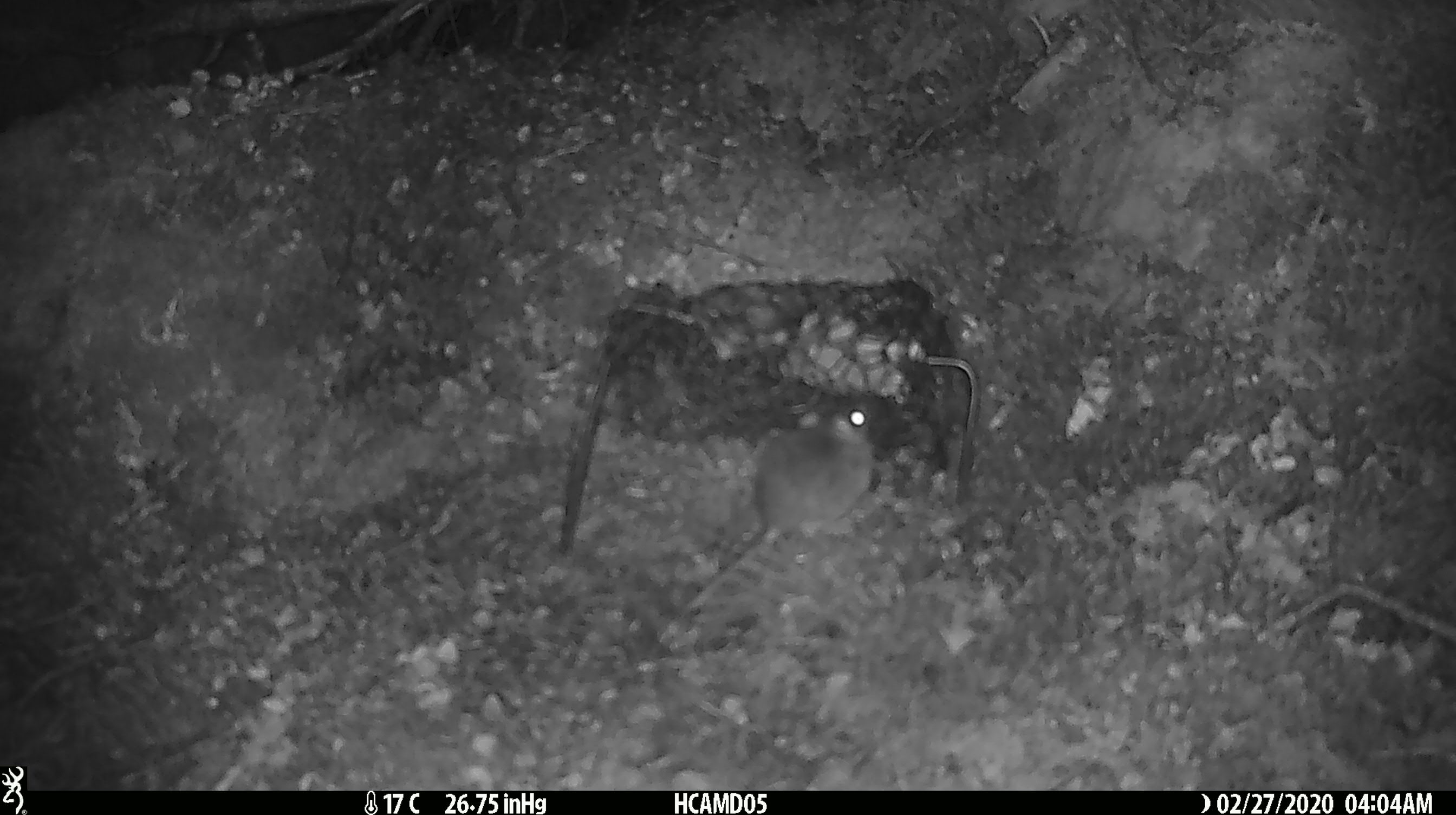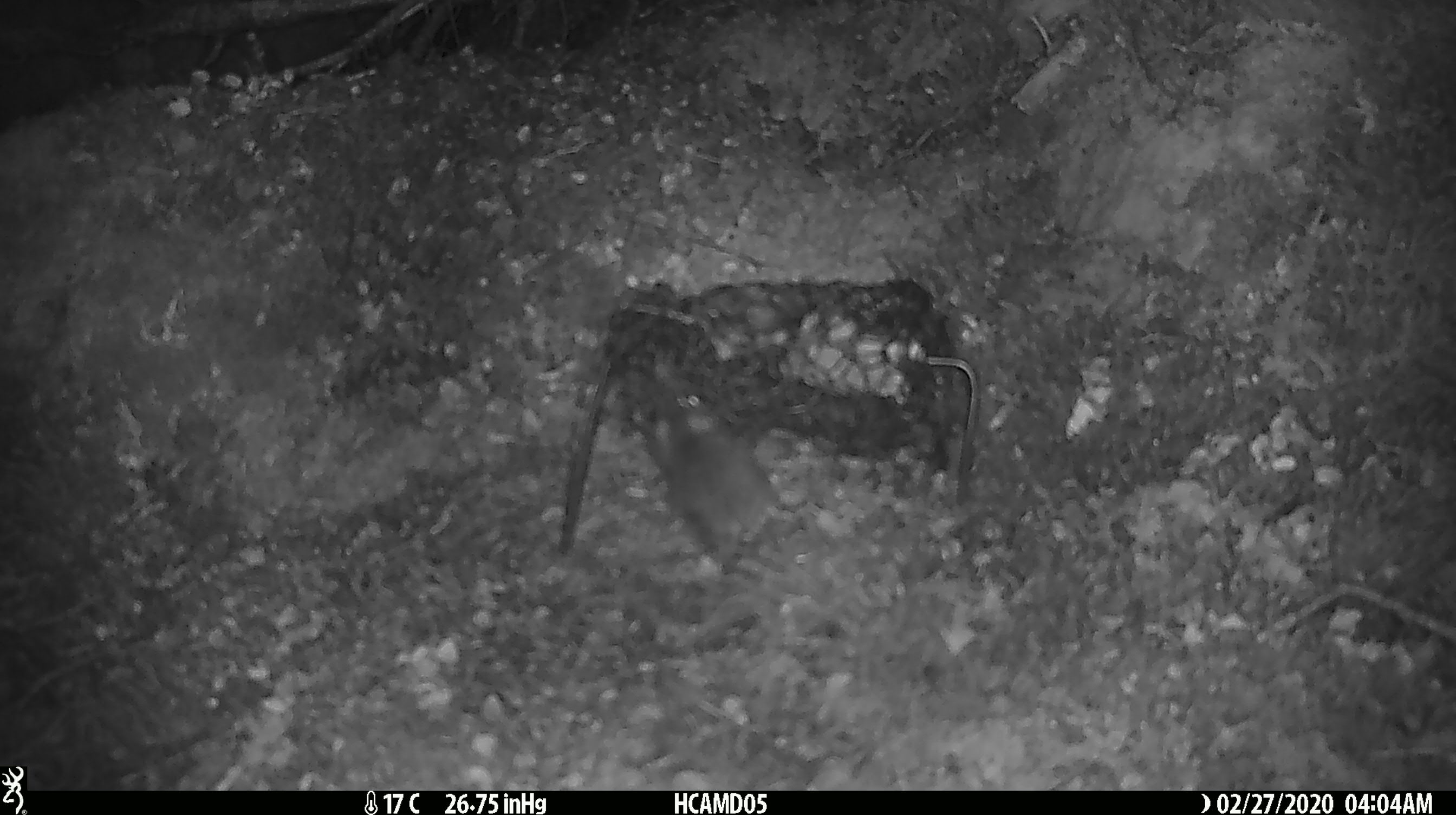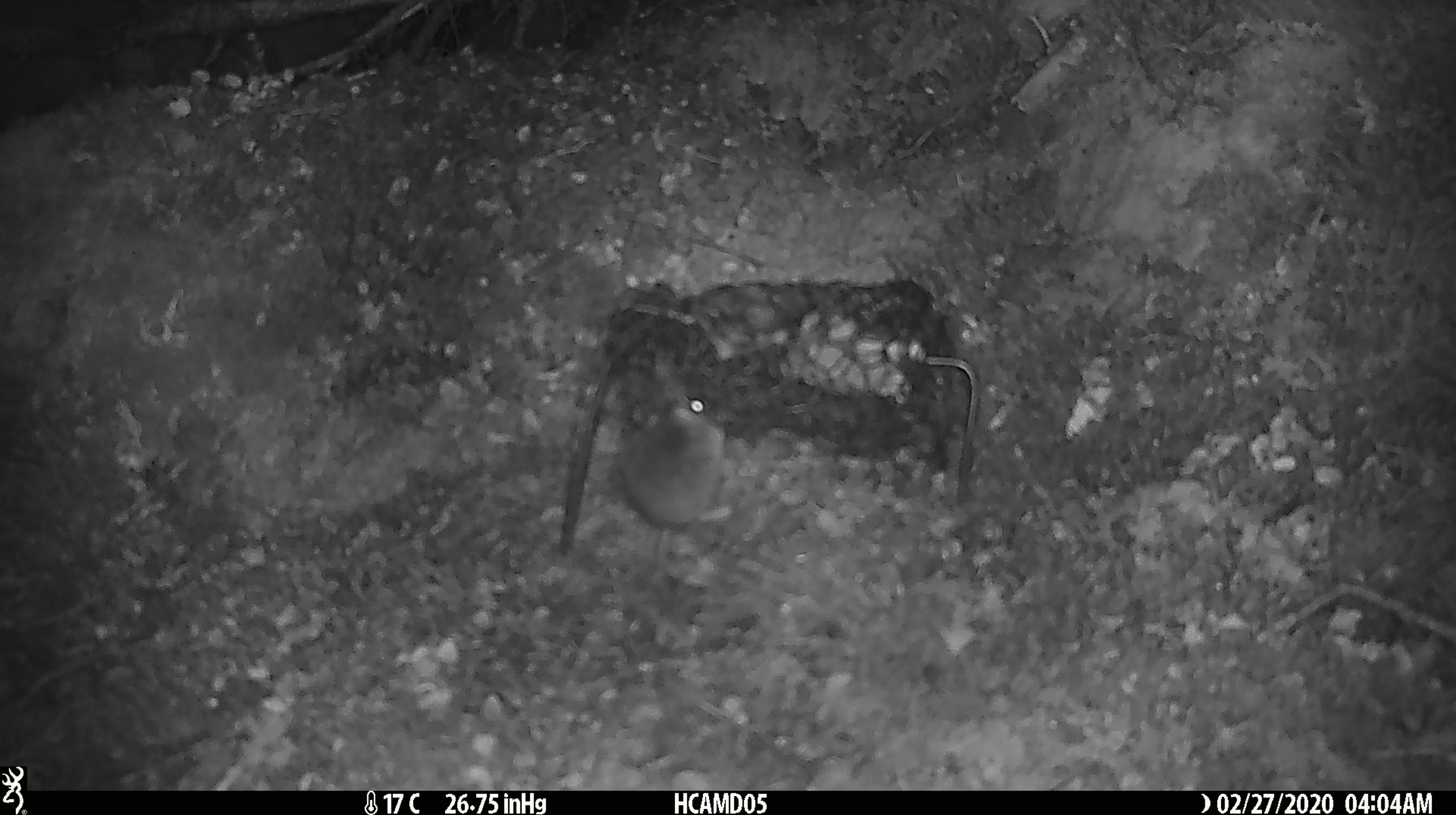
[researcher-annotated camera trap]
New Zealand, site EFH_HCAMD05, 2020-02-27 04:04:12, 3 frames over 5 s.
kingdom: Animalia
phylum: Chordata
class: Mammalia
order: Rodentia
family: Muridae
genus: Mus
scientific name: Mus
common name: mouse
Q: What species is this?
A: Mouse (Mus).